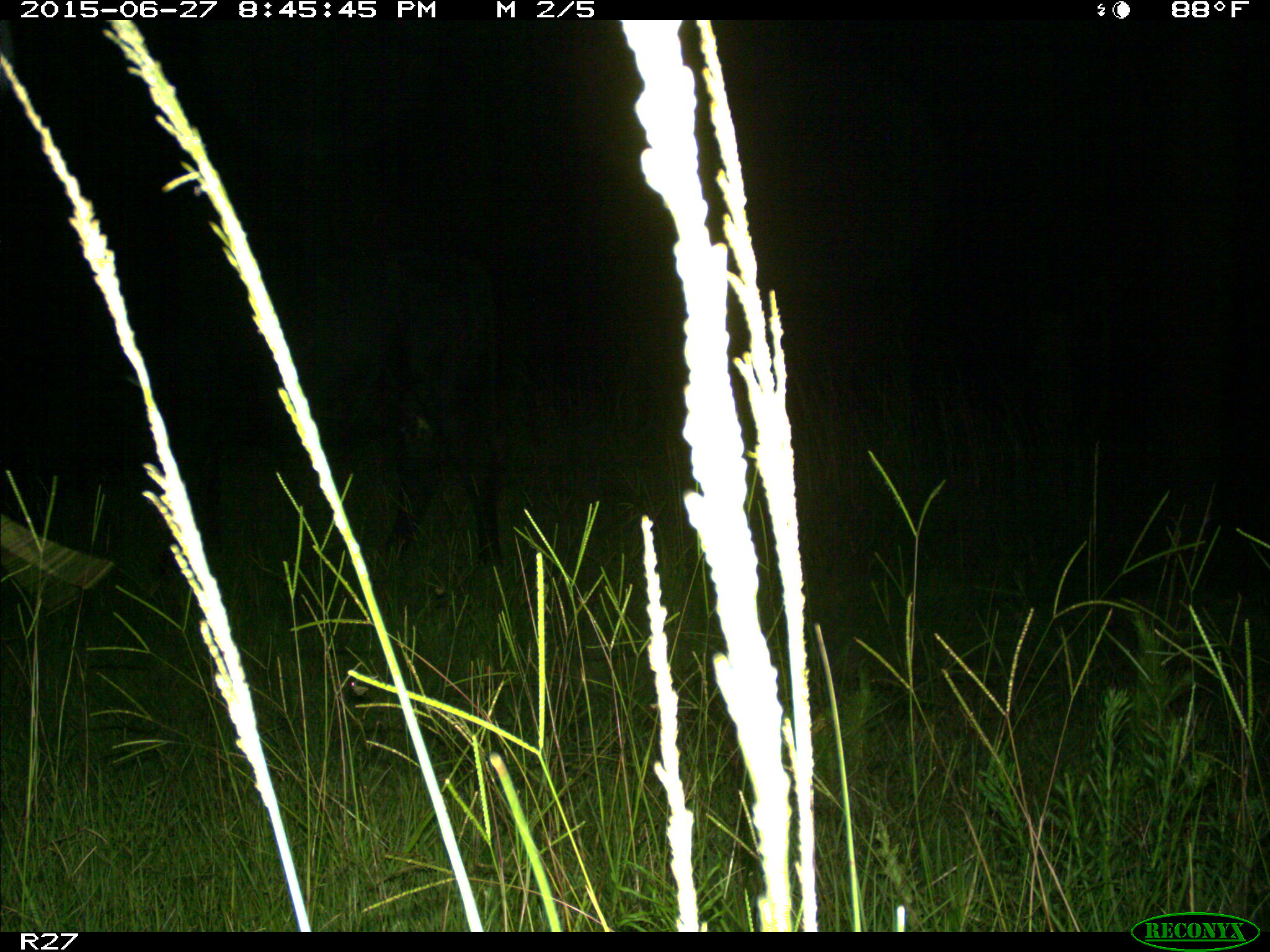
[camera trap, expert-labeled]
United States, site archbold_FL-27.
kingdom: Animalia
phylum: Chordata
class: Mammalia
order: Artiodactyla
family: Bovidae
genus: Bos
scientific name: Bos taurus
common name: domestic cow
Bos taurus (domestic cow).